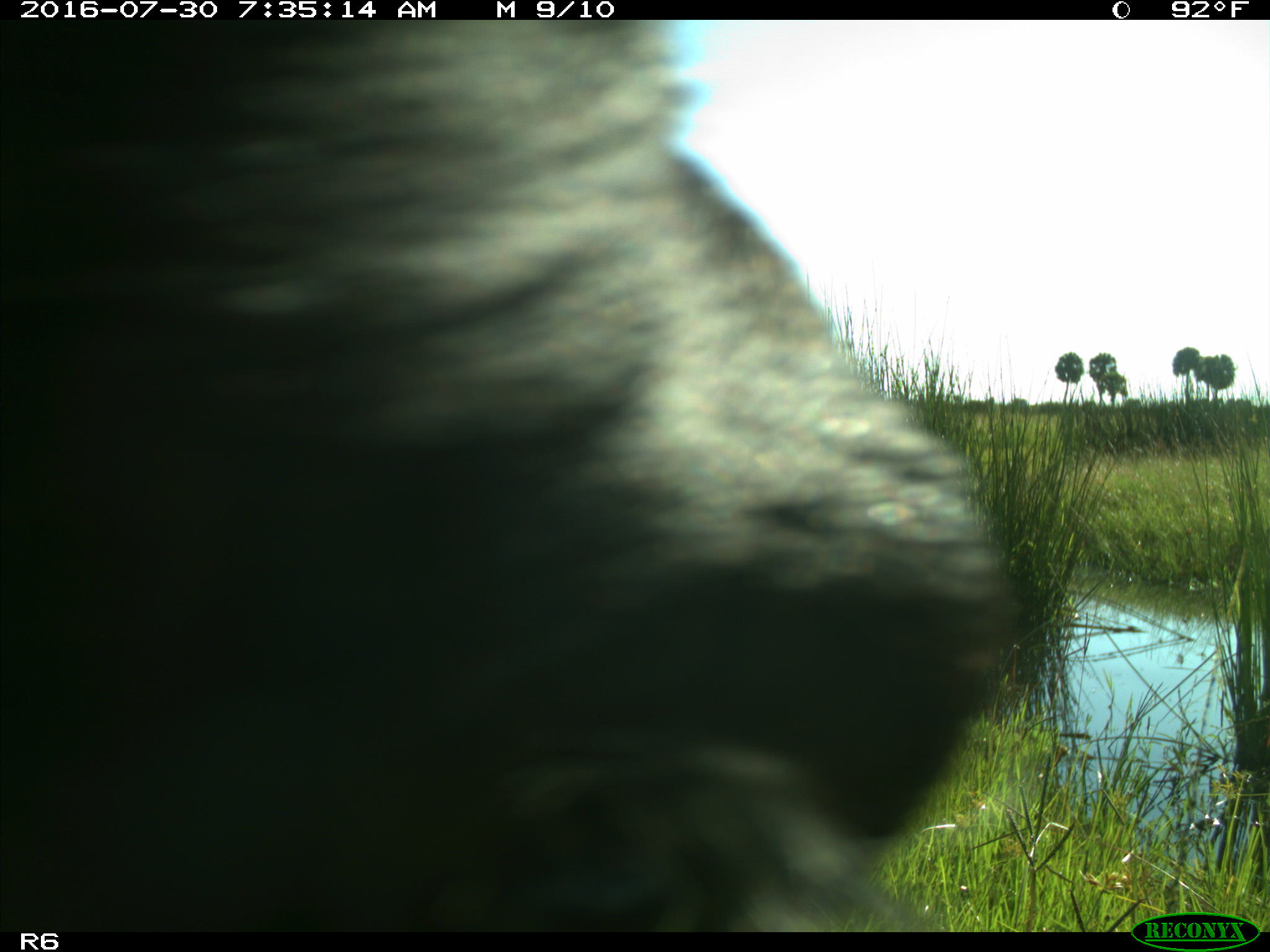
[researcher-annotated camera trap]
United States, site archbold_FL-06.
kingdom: Animalia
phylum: Chordata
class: Mammalia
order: Artiodactyla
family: Bovidae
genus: Bos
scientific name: Bos taurus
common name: domestic cow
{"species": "Bos taurus (domestic cow)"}